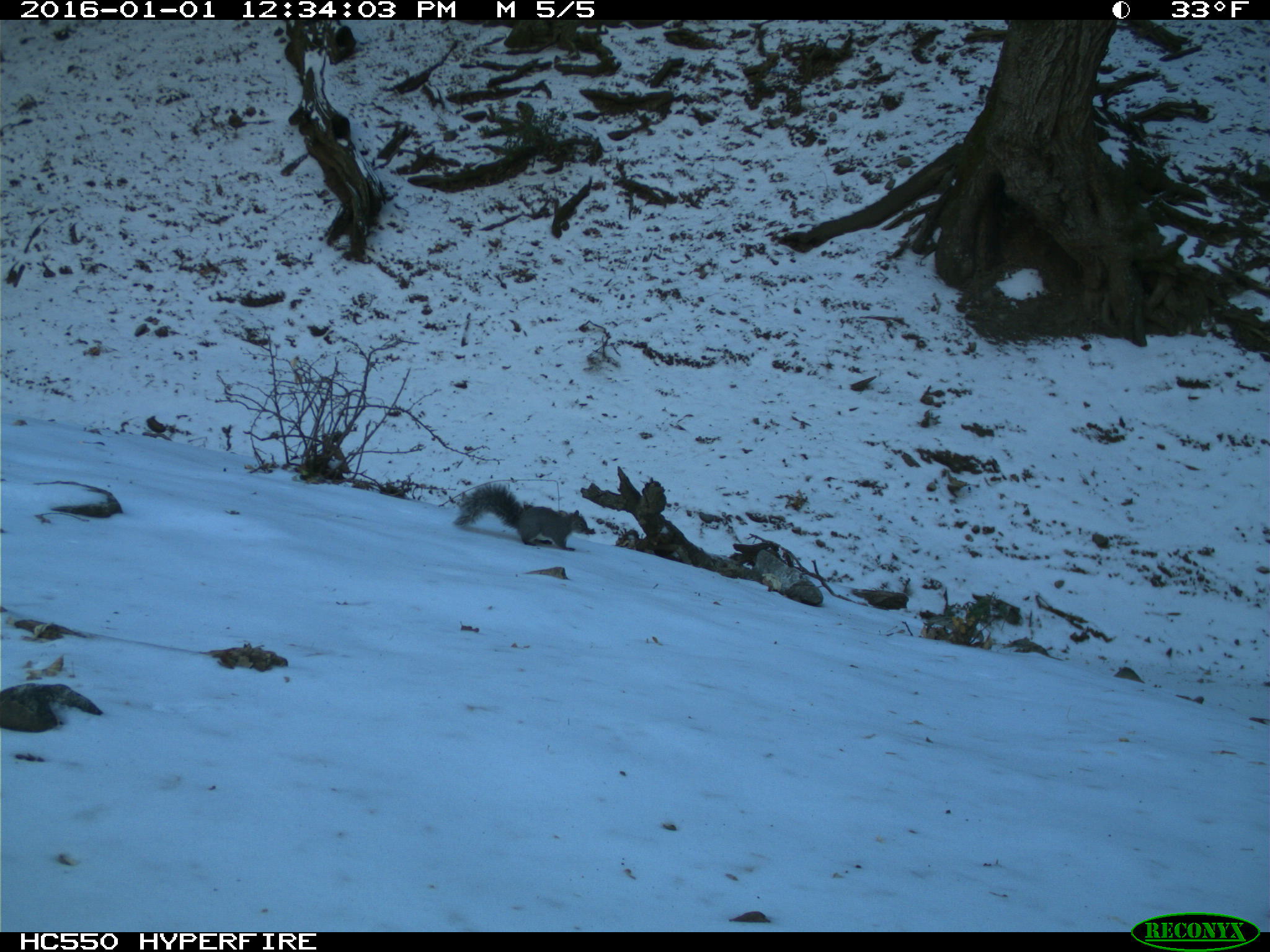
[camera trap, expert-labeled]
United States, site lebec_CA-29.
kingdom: Animalia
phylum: Chordata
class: Mammalia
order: Rodentia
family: Sciuridae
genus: Sciurus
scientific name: Sciurus carolinensis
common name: eastern gray squirrel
Sciurus carolinensis (eastern gray squirrel).